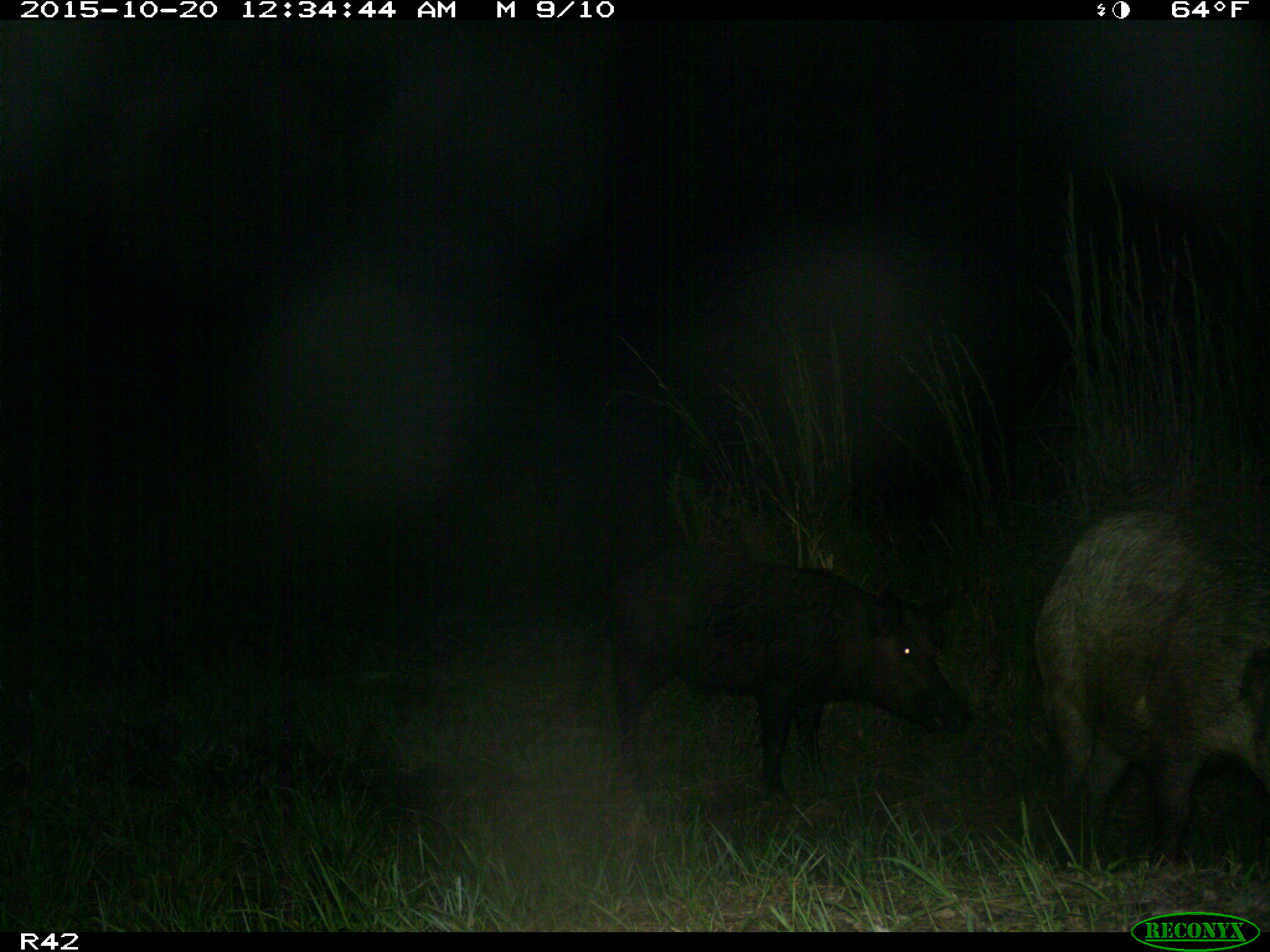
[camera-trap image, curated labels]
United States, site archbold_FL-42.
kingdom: Animalia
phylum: Chordata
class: Mammalia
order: Artiodactyla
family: Suidae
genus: Sus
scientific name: Sus scrofa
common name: wild boar